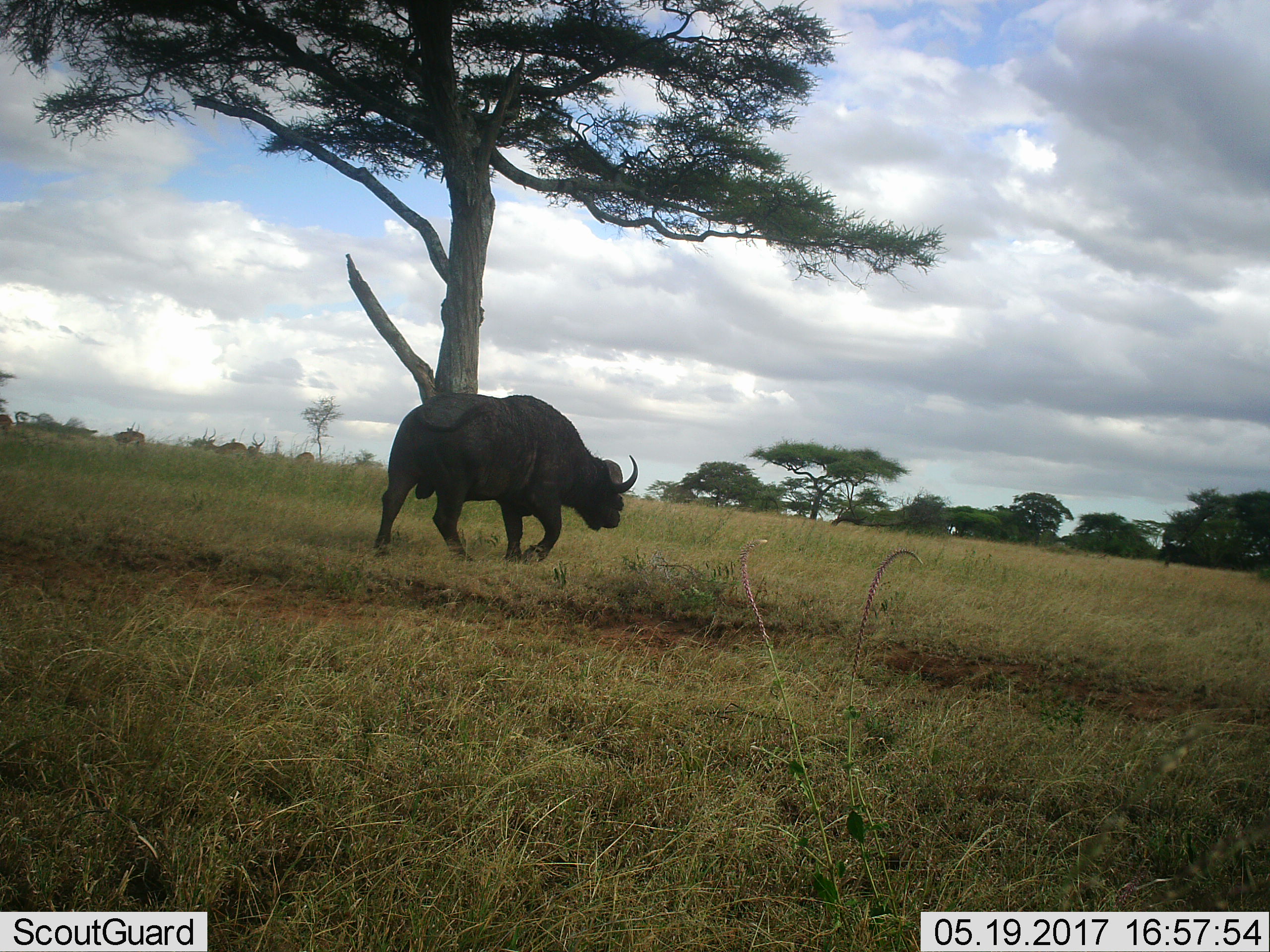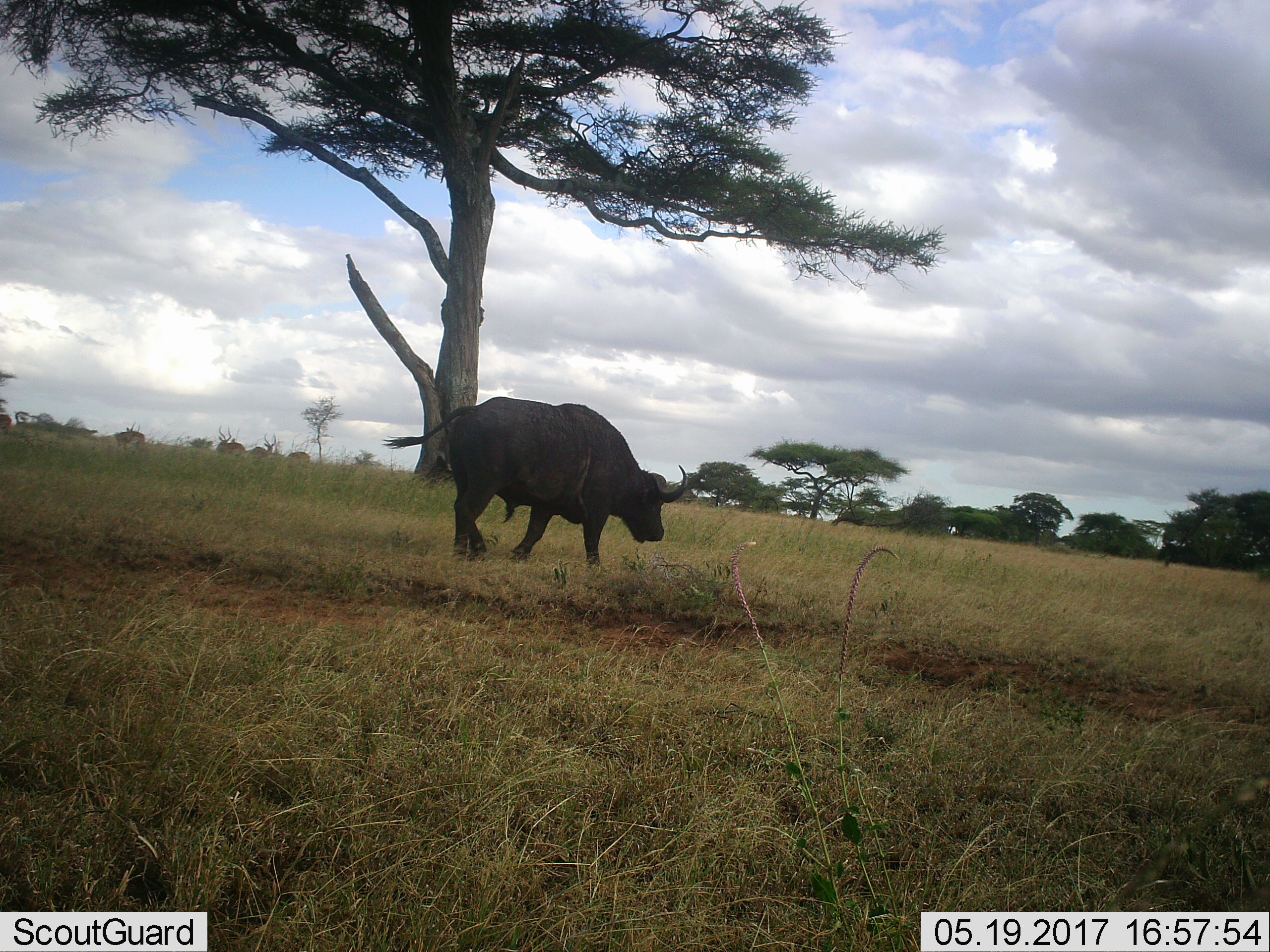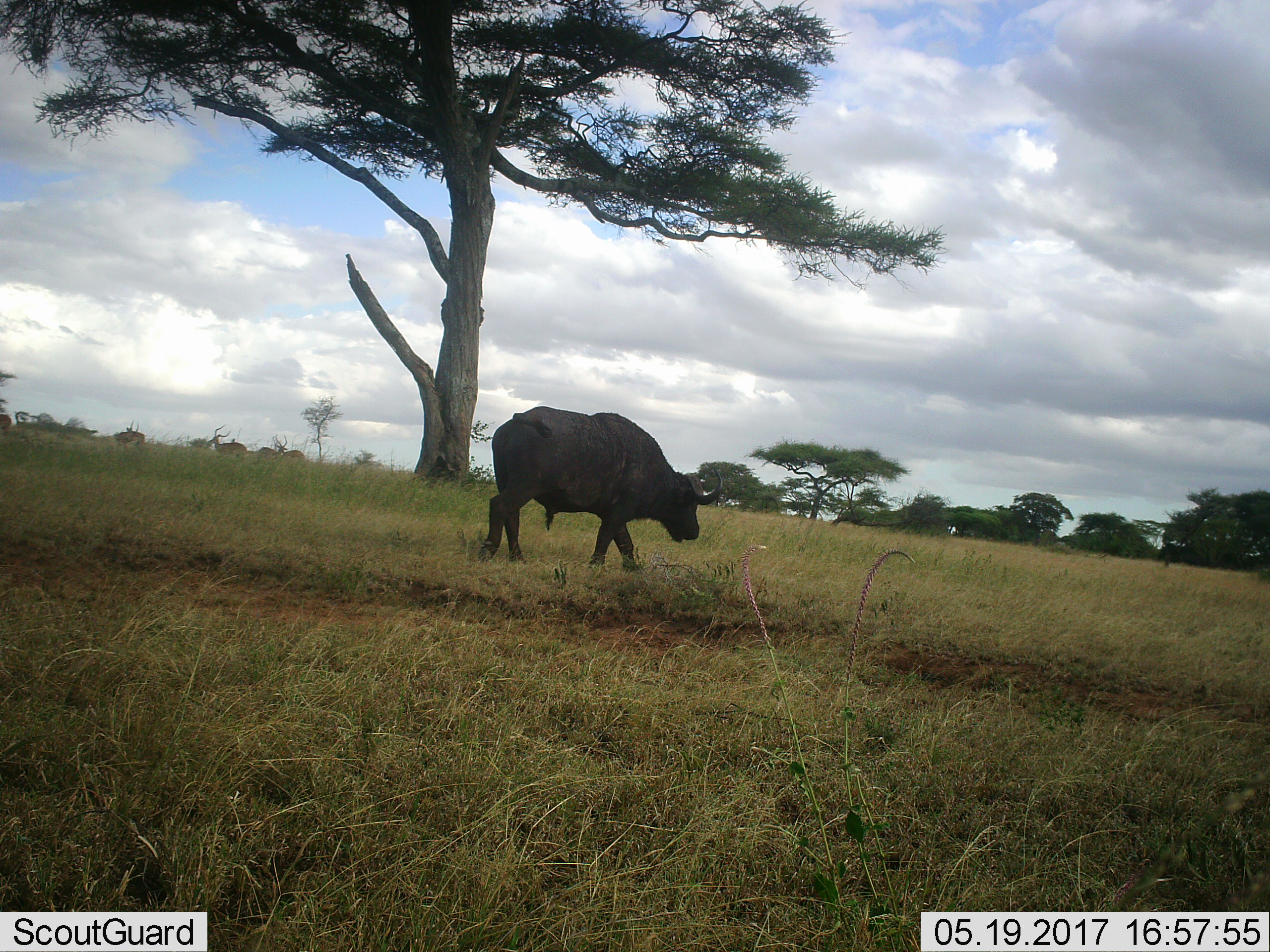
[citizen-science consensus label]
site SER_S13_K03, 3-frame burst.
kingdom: Animalia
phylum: Chordata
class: Mammalia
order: Artiodactyla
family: Bovidae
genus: Syncerus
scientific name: Syncerus caffer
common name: african buffalo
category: buffalo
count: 1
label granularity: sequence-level